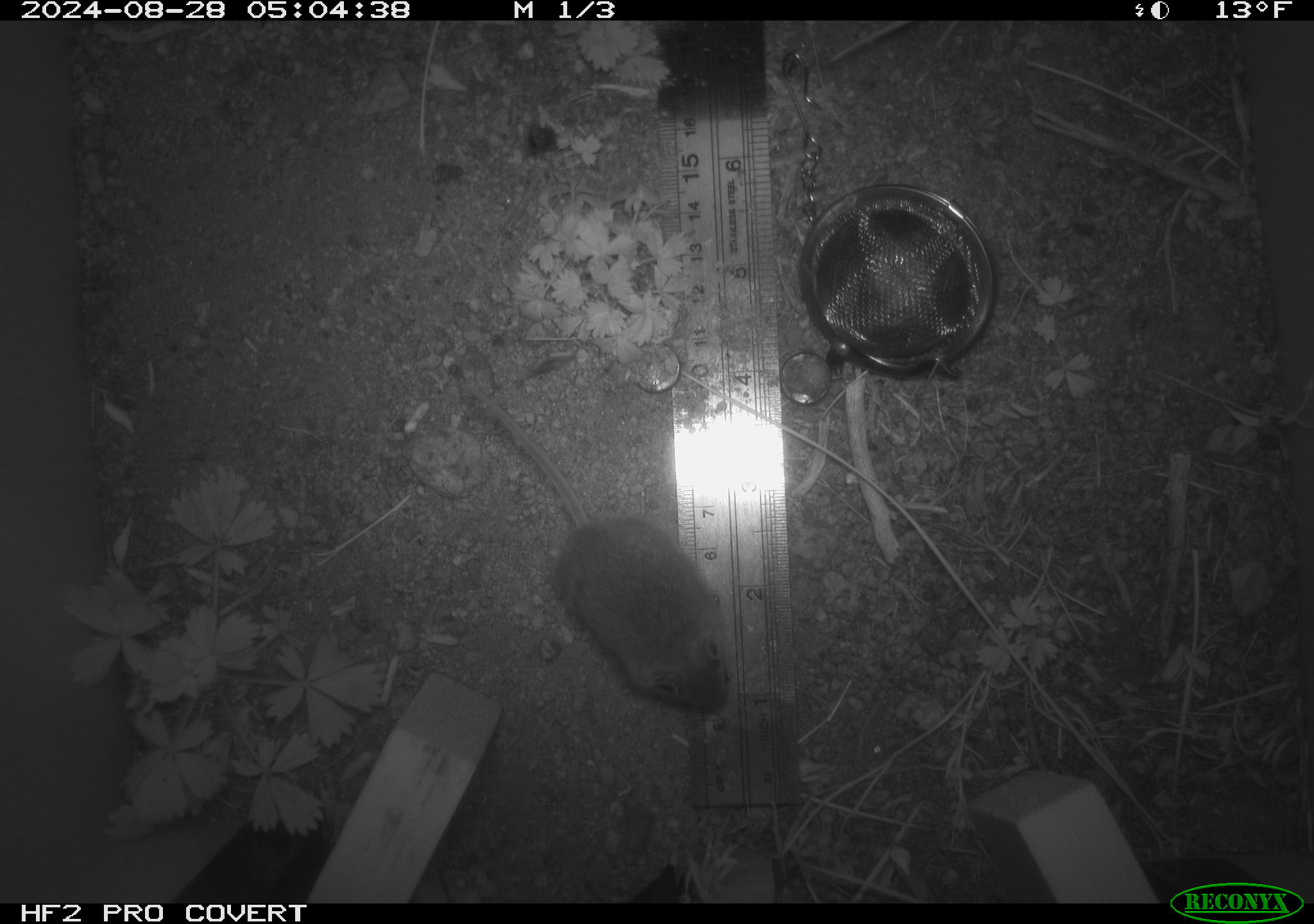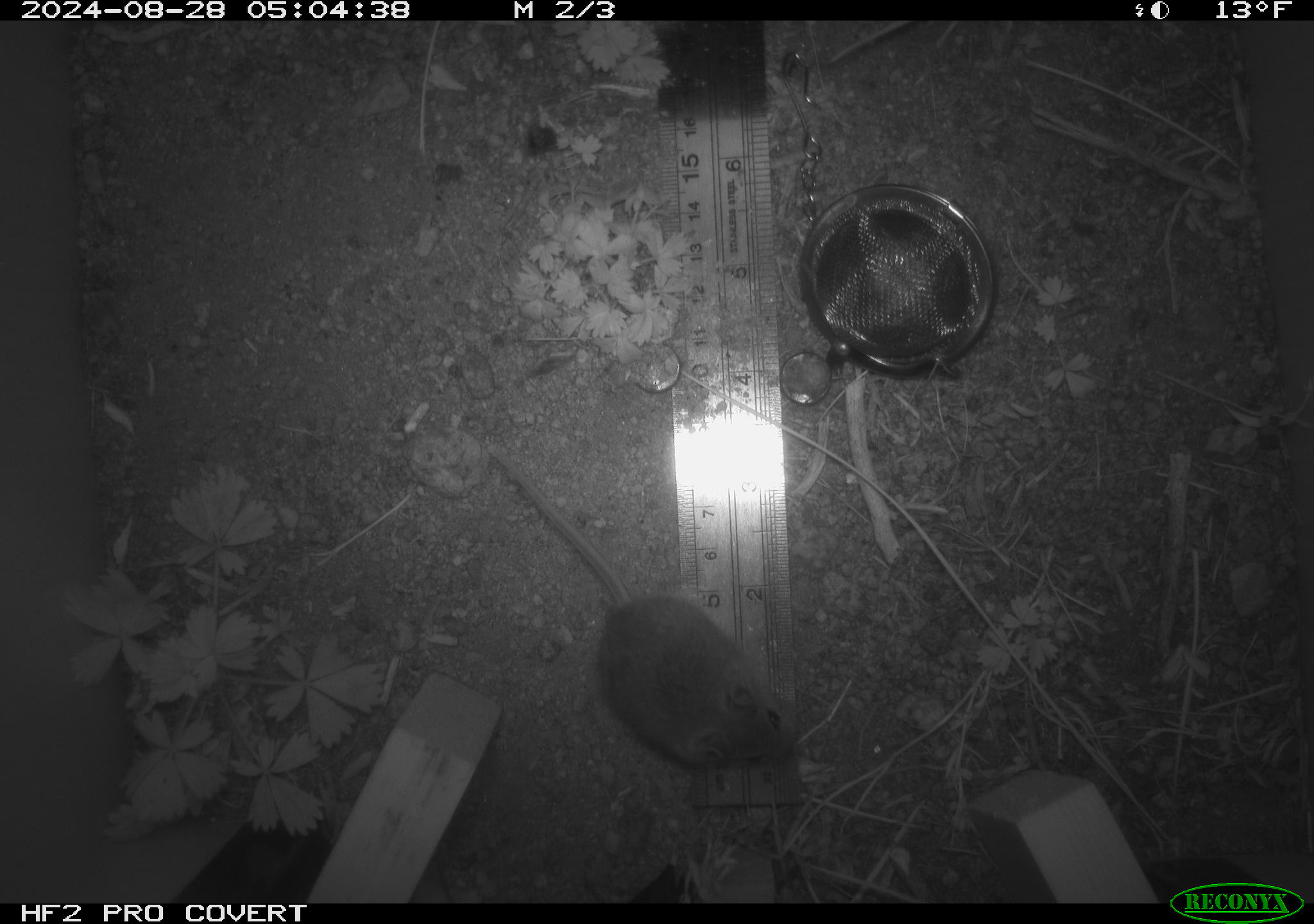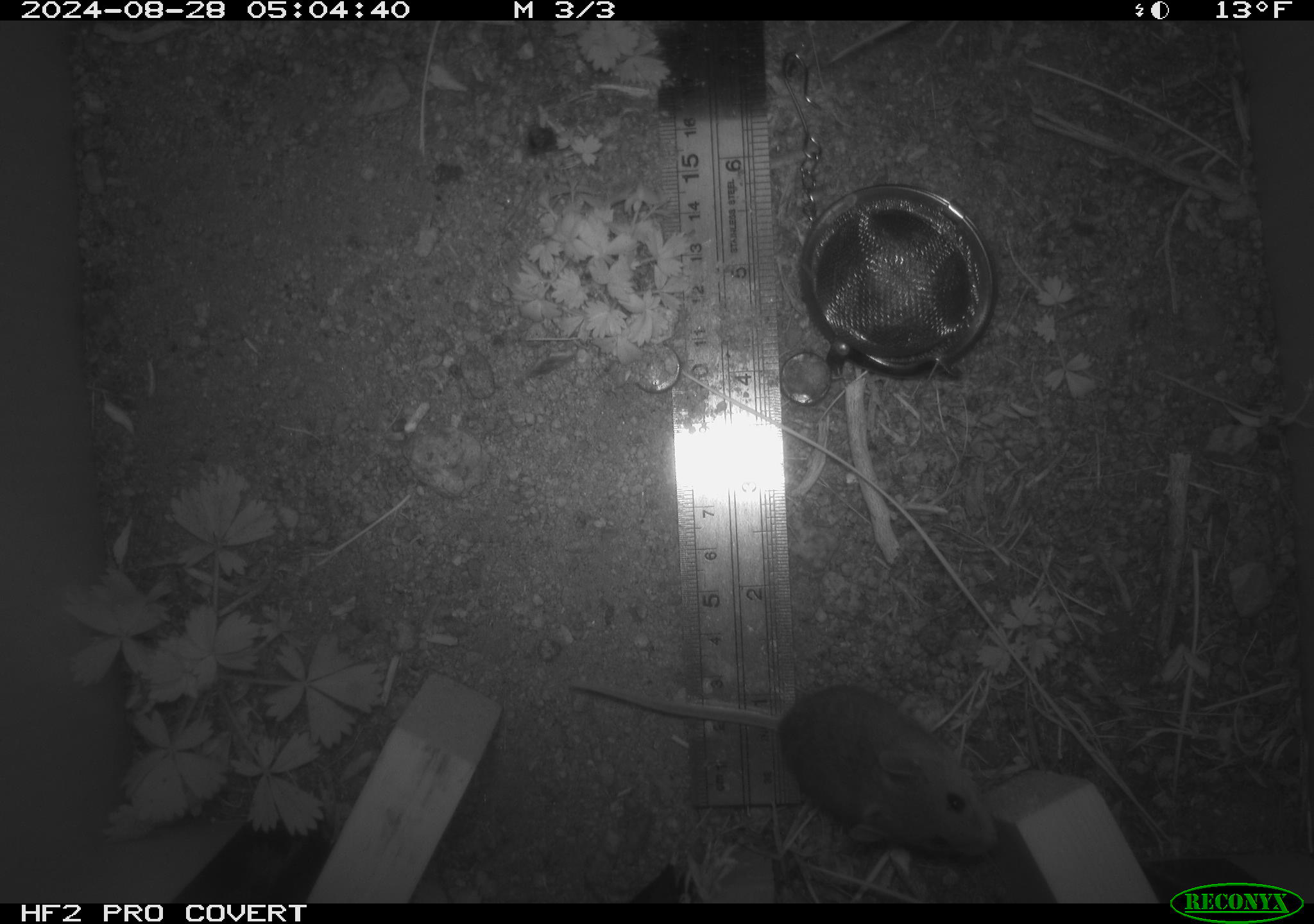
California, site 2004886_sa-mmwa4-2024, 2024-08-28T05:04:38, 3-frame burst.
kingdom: Animalia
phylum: Chordata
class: Mammalia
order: Rodentia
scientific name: Rodentia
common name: mouse species